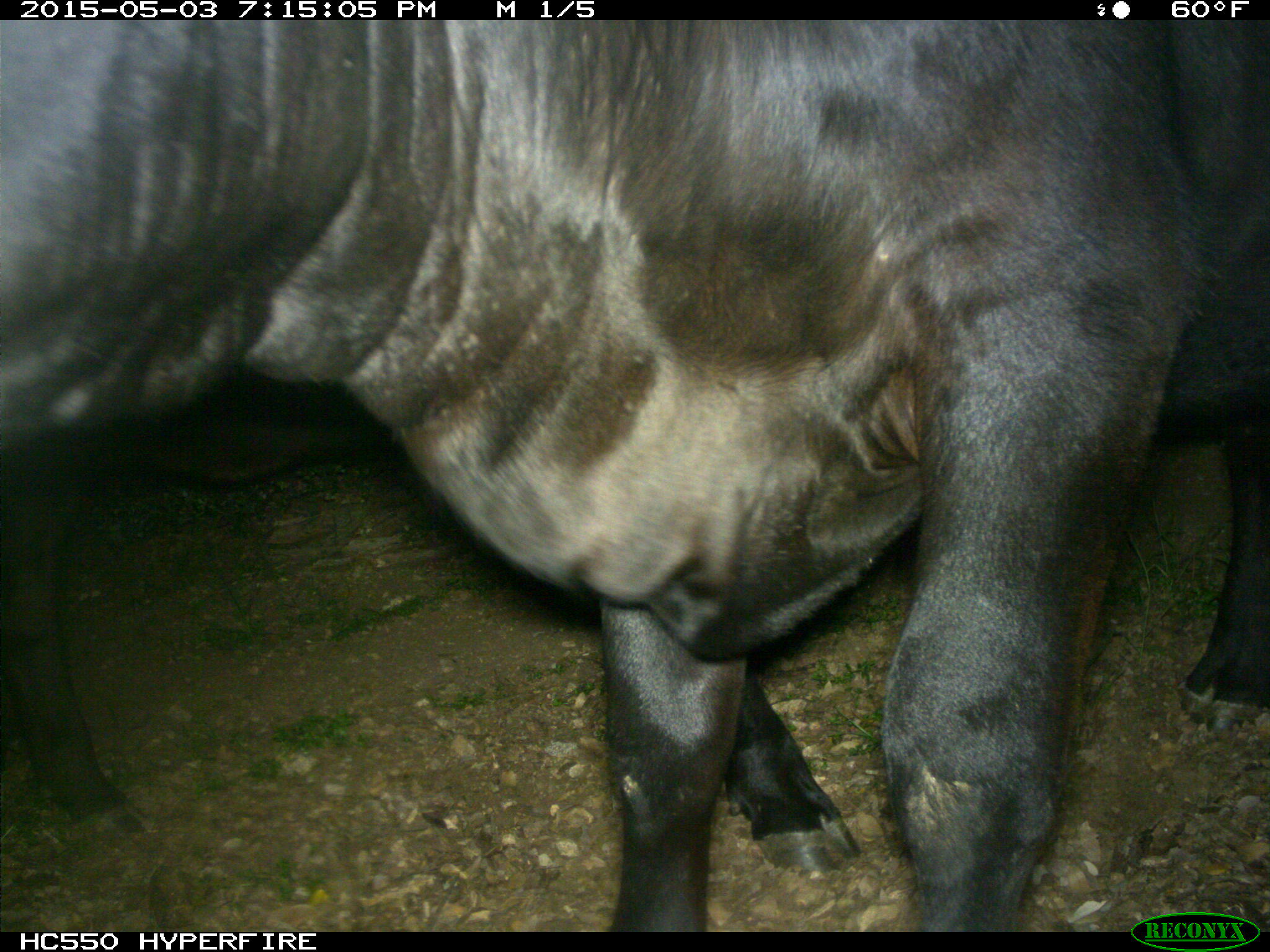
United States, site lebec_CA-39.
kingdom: Animalia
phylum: Chordata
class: Mammalia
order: Artiodactyla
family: Bovidae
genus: Bos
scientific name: Bos taurus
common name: domestic cow